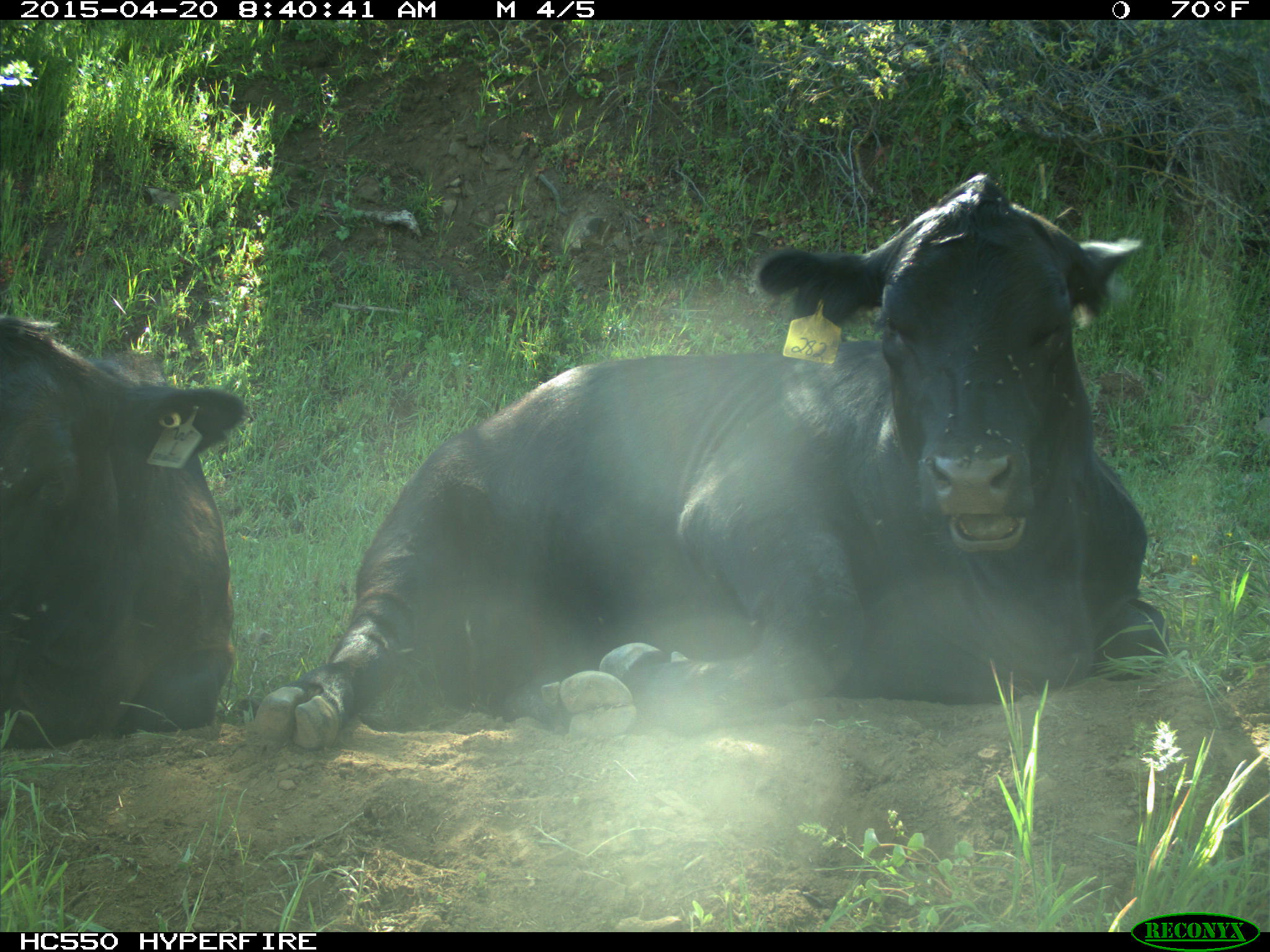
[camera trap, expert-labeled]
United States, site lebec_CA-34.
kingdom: Animalia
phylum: Chordata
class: Mammalia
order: Artiodactyla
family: Bovidae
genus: Bos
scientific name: Bos taurus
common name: domestic cow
Bos taurus (domestic cow).